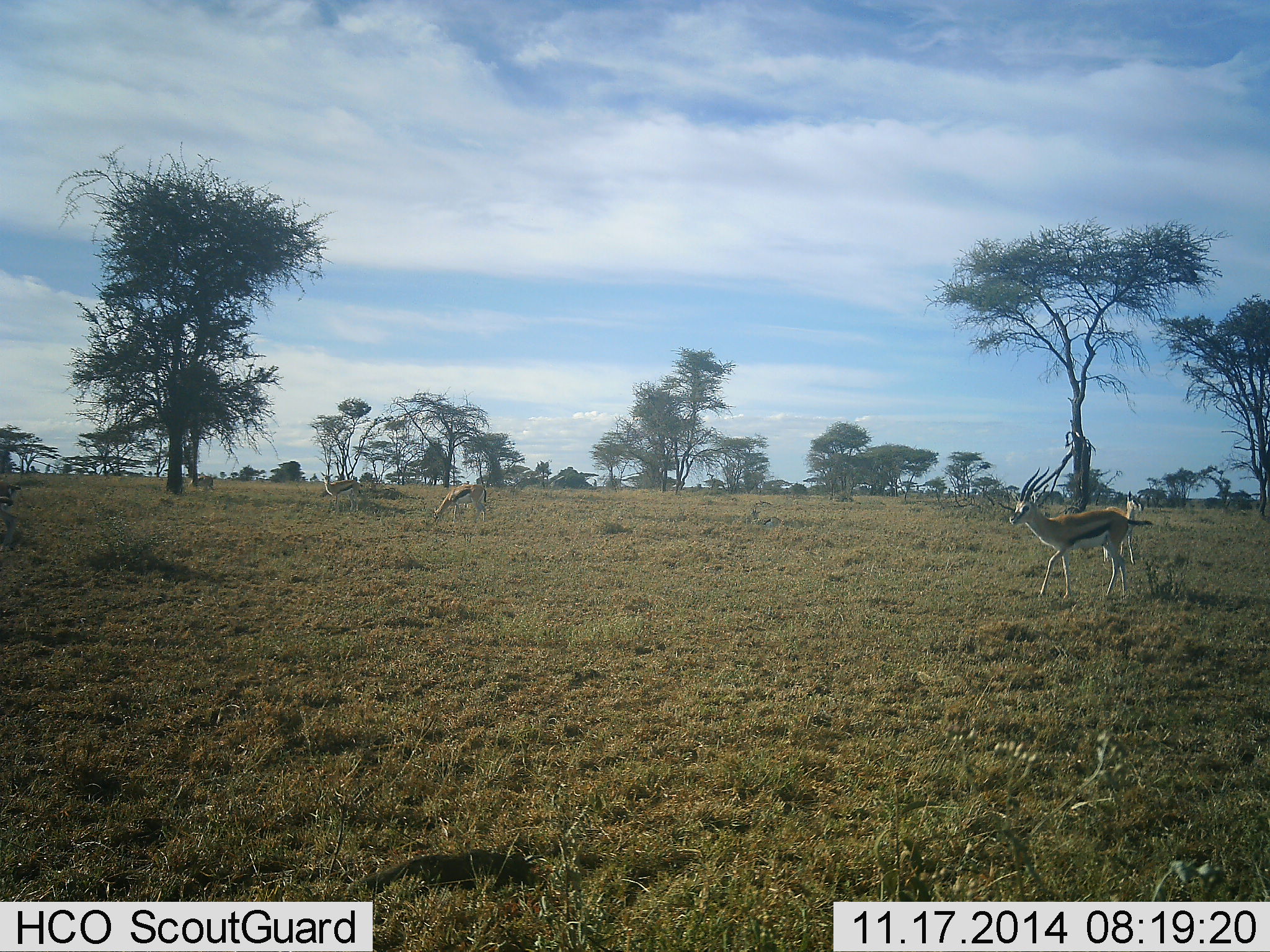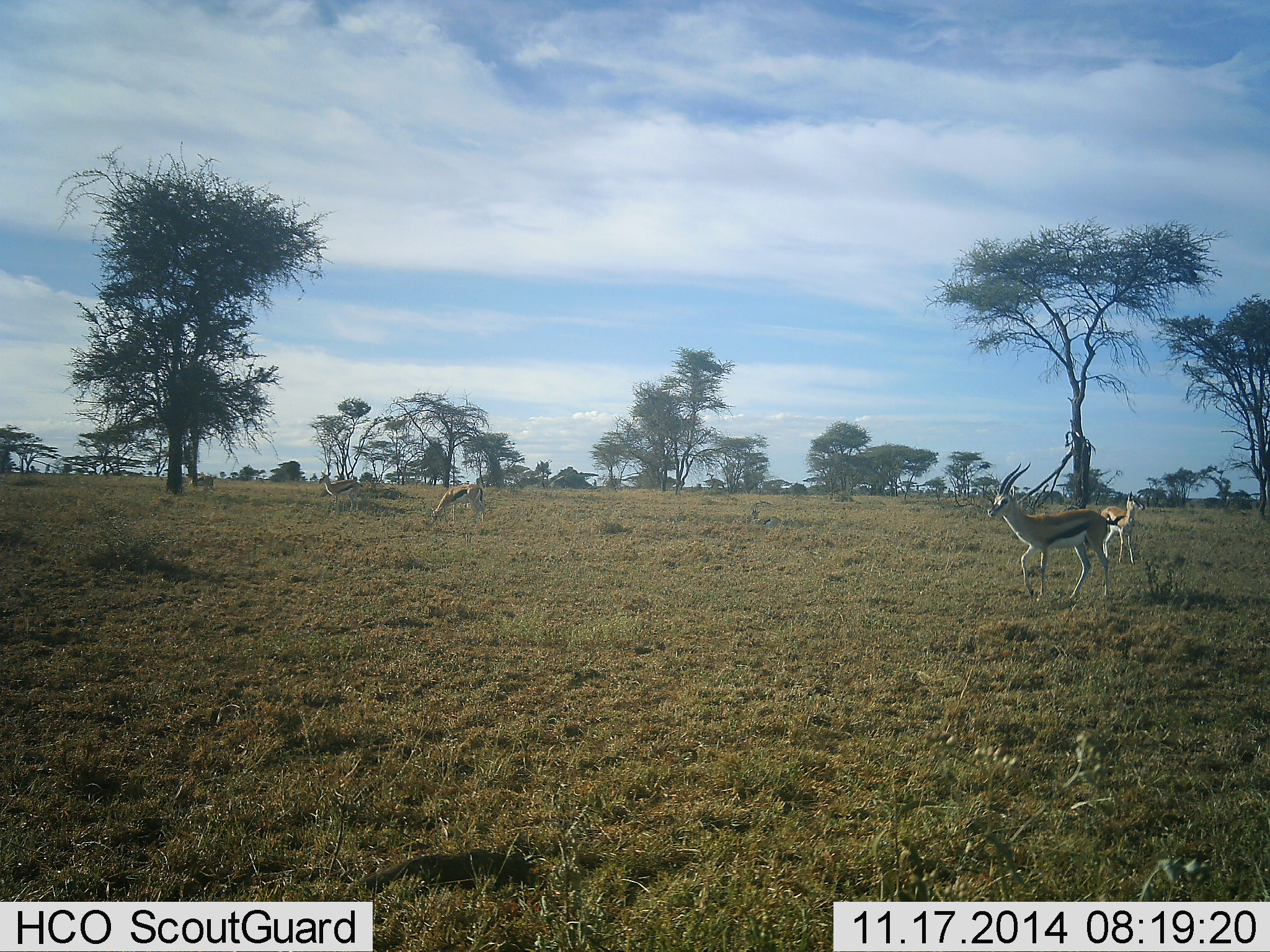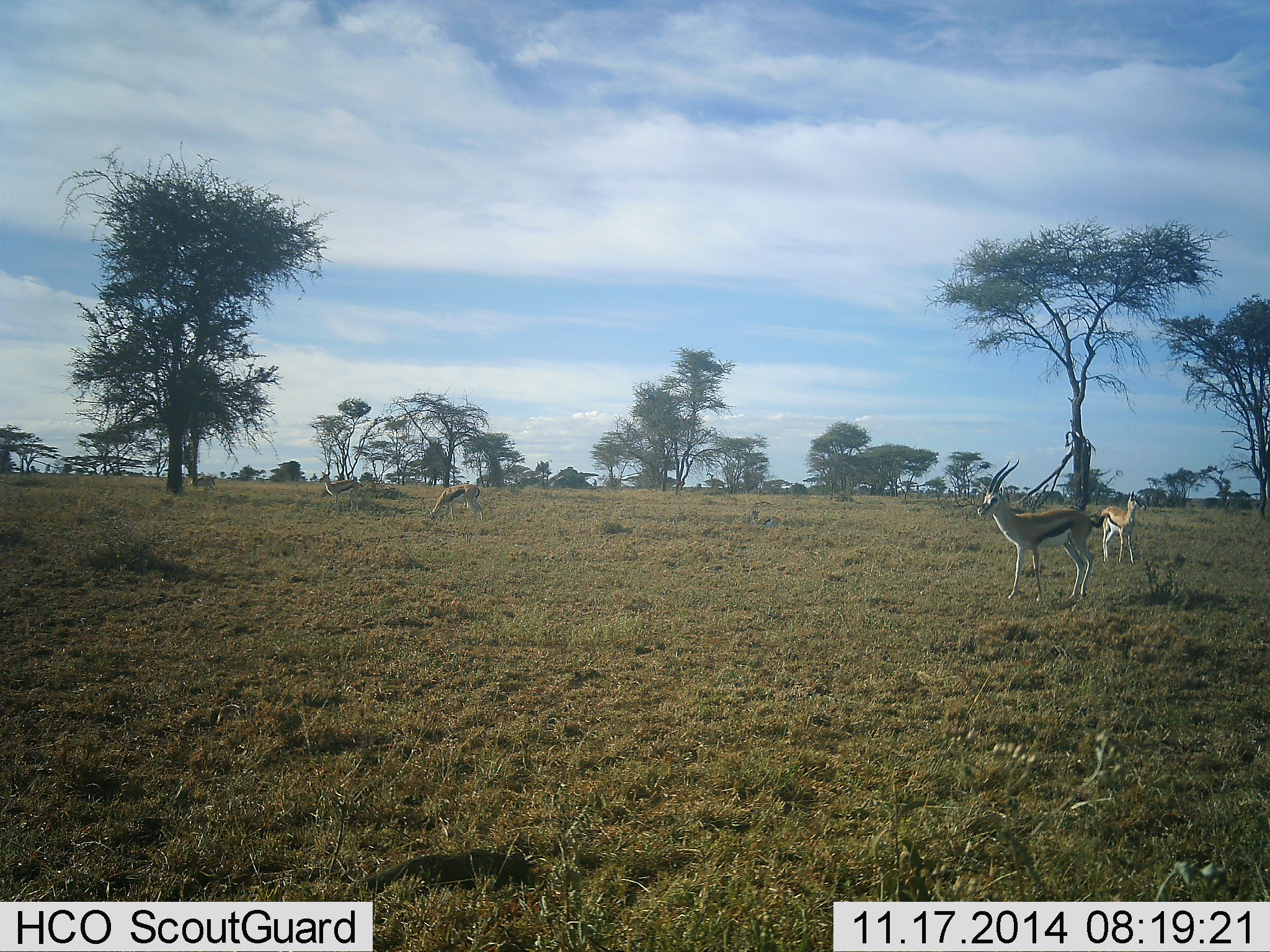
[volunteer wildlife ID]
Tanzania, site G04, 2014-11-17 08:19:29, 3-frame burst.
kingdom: Animalia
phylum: Chordata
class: Mammalia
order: Artiodactyla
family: Bovidae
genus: Eudorcas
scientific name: Eudorcas thomsonii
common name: thomson's gazelle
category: gazellethomsons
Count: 5.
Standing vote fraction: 82%.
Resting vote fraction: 9%.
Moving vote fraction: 64%.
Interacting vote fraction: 0%.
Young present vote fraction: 9%.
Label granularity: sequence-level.